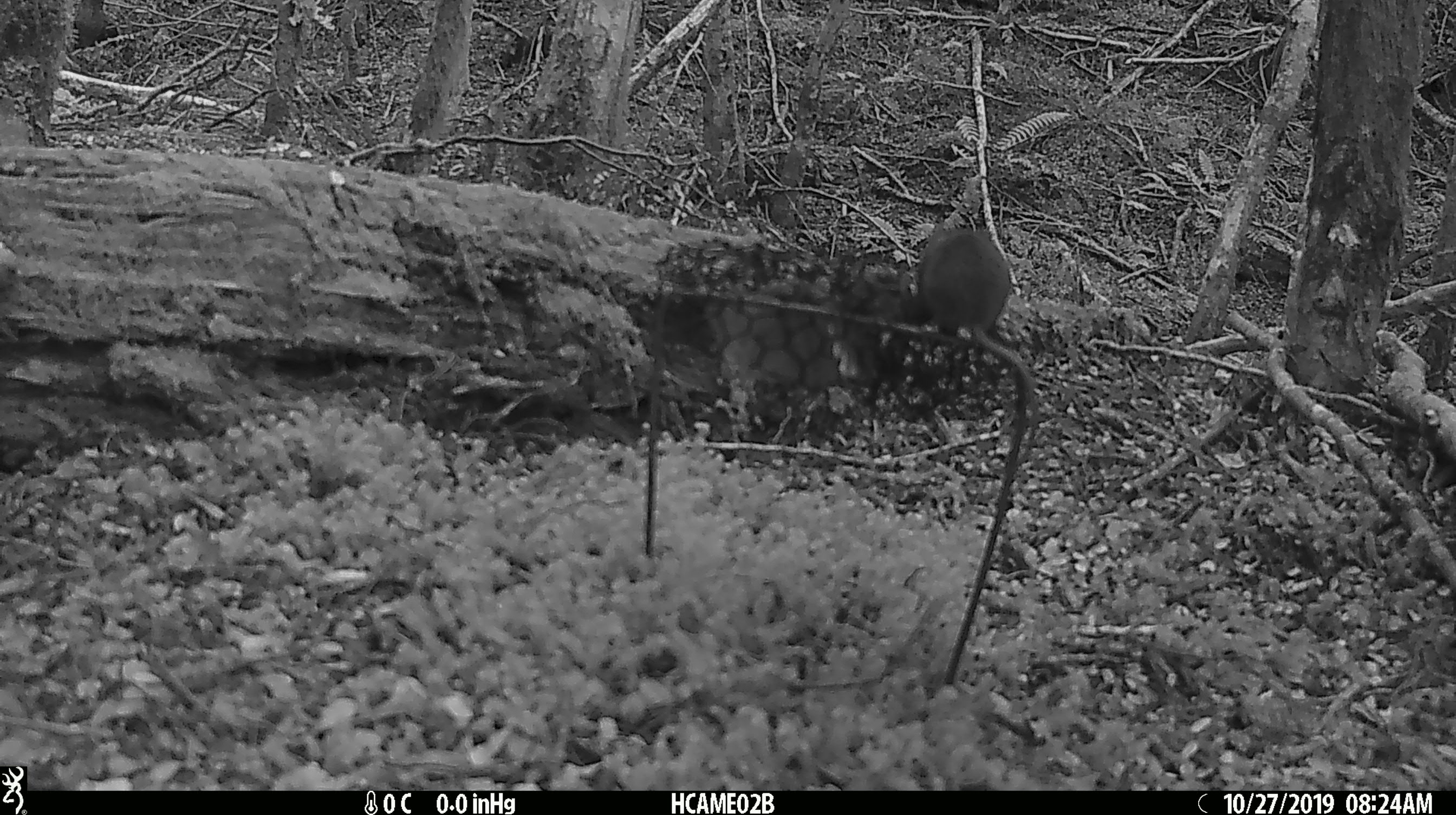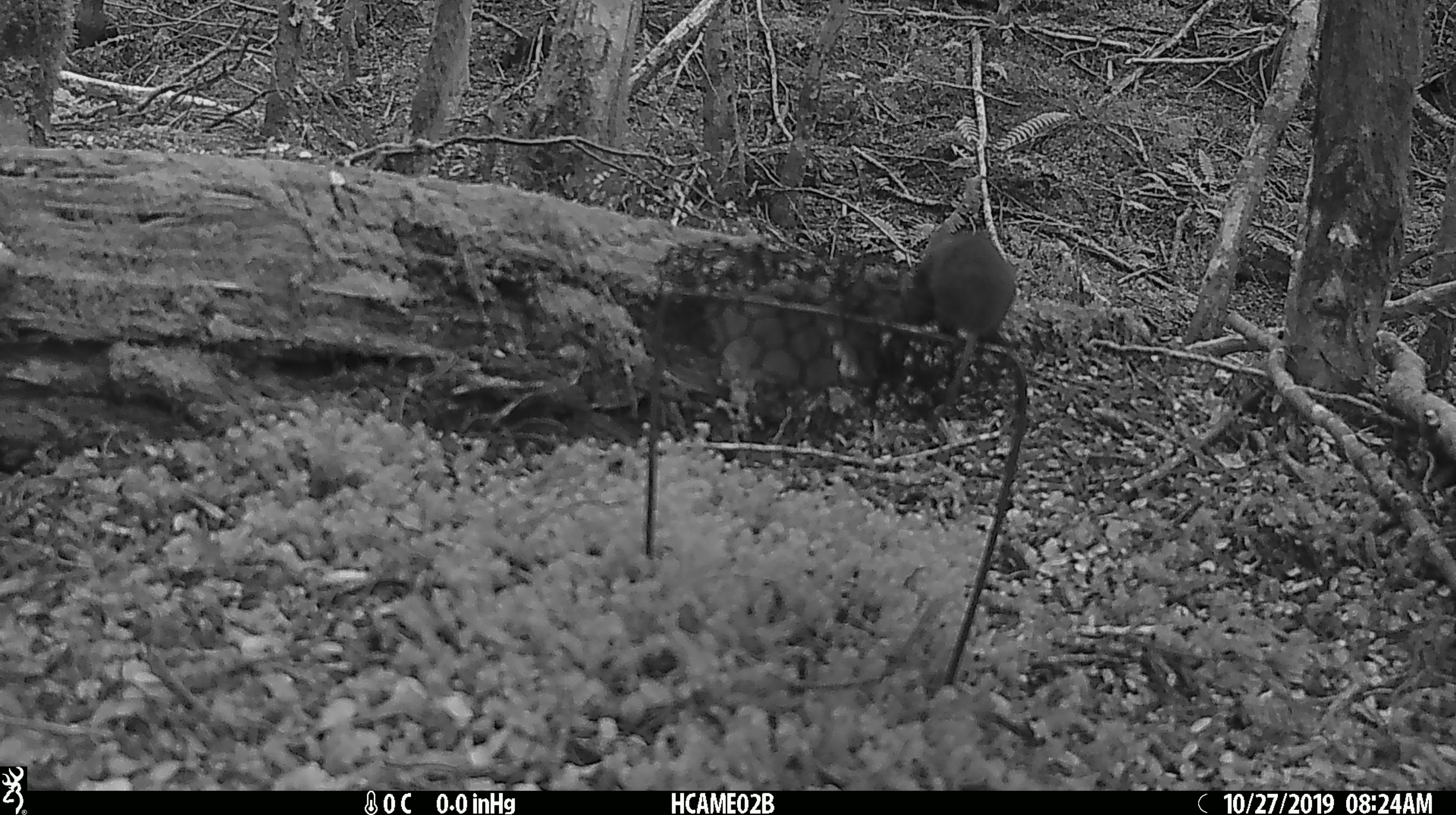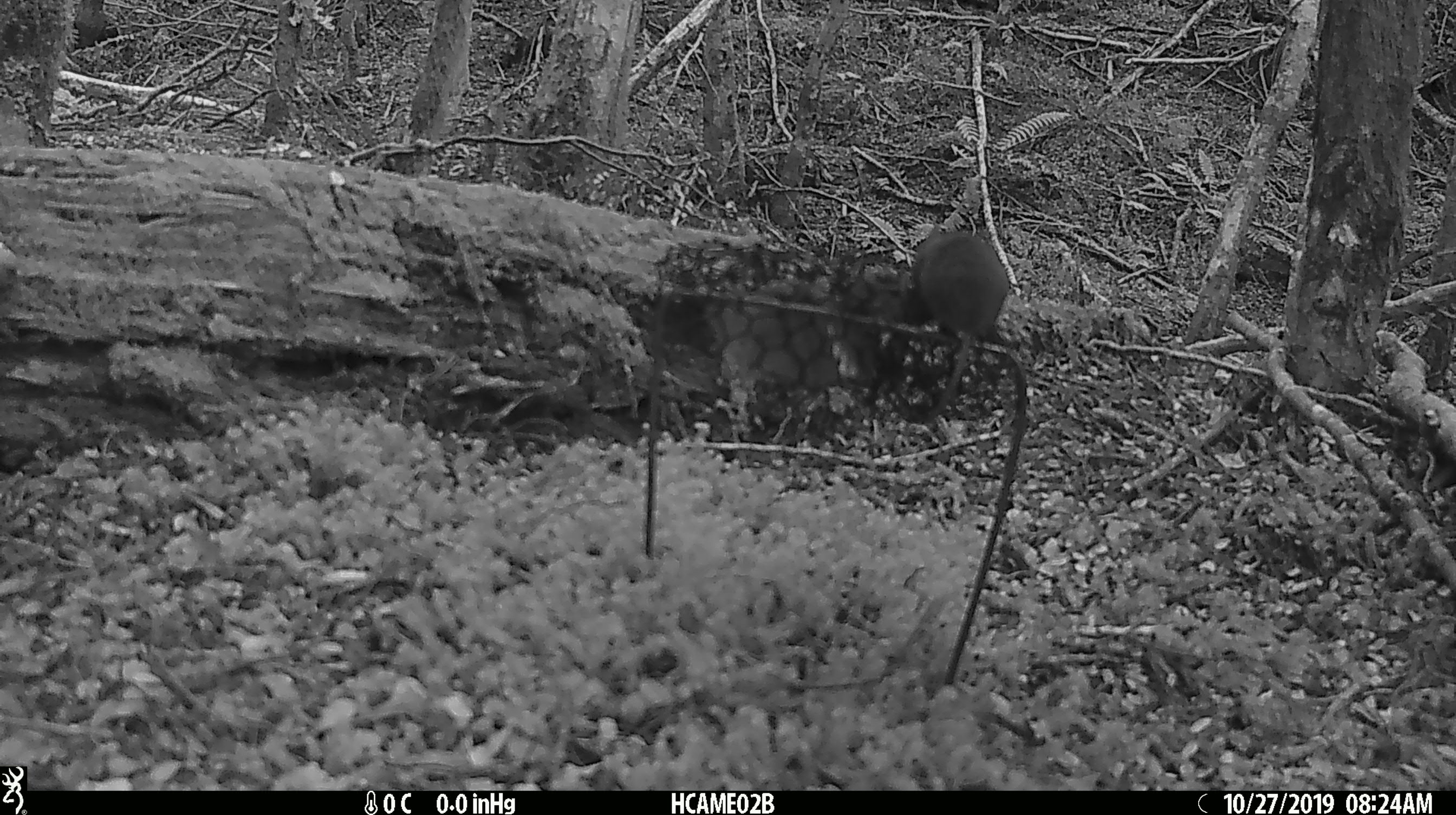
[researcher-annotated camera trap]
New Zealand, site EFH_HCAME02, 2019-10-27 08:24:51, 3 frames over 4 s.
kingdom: Animalia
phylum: Chordata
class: Mammalia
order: Rodentia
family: Muridae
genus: Mus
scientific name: Mus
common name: mouse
Mouse (Mus).